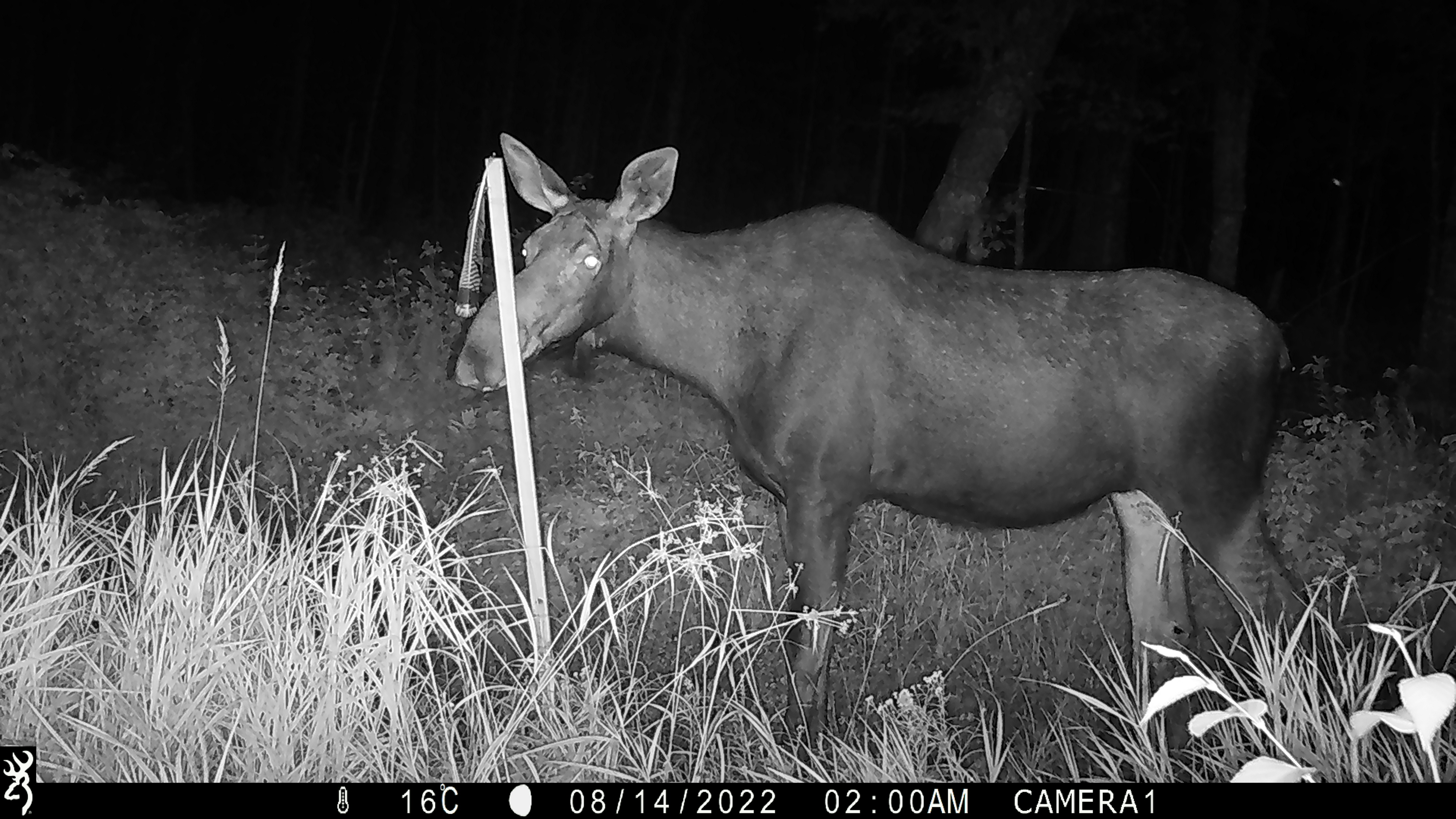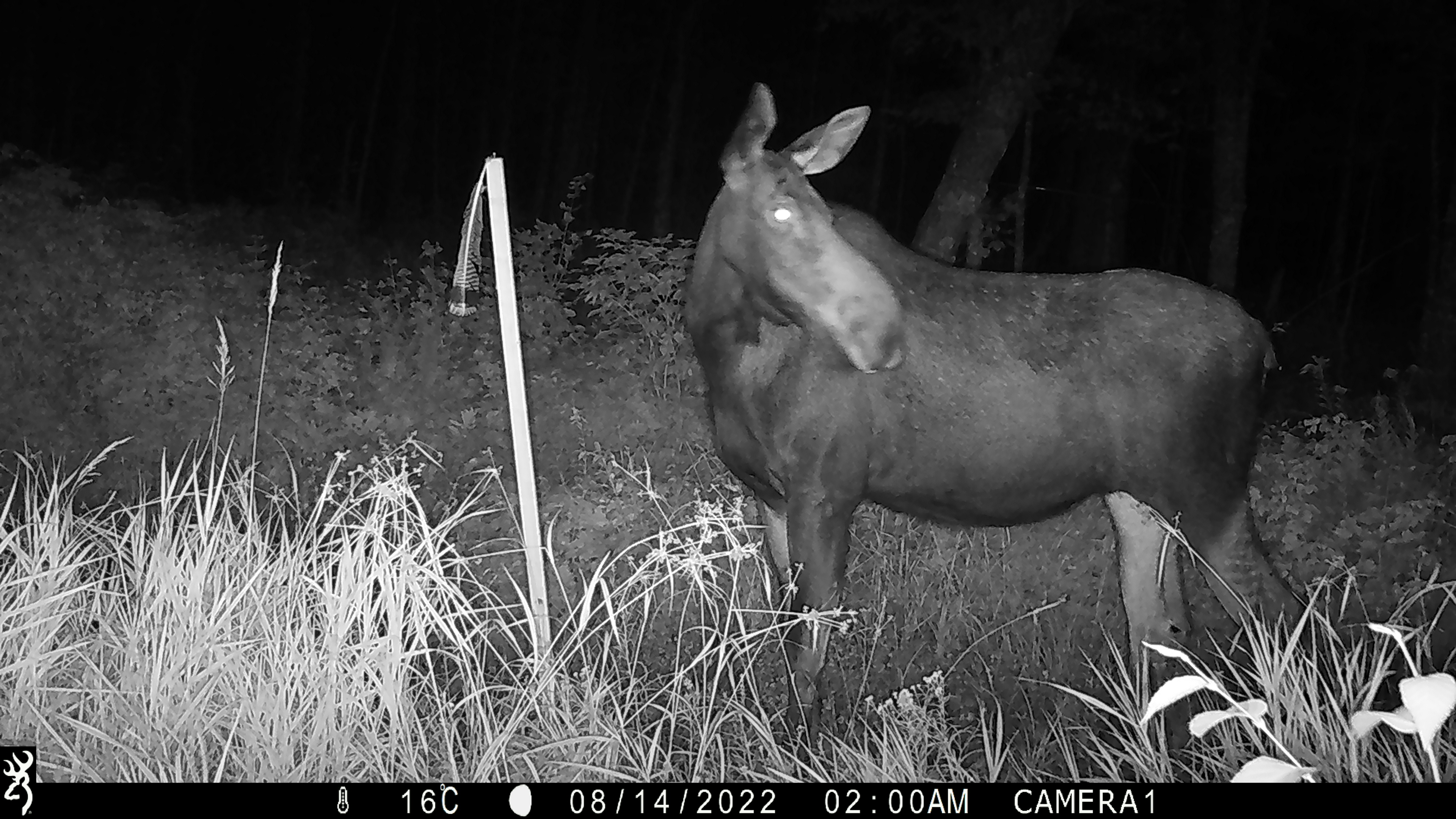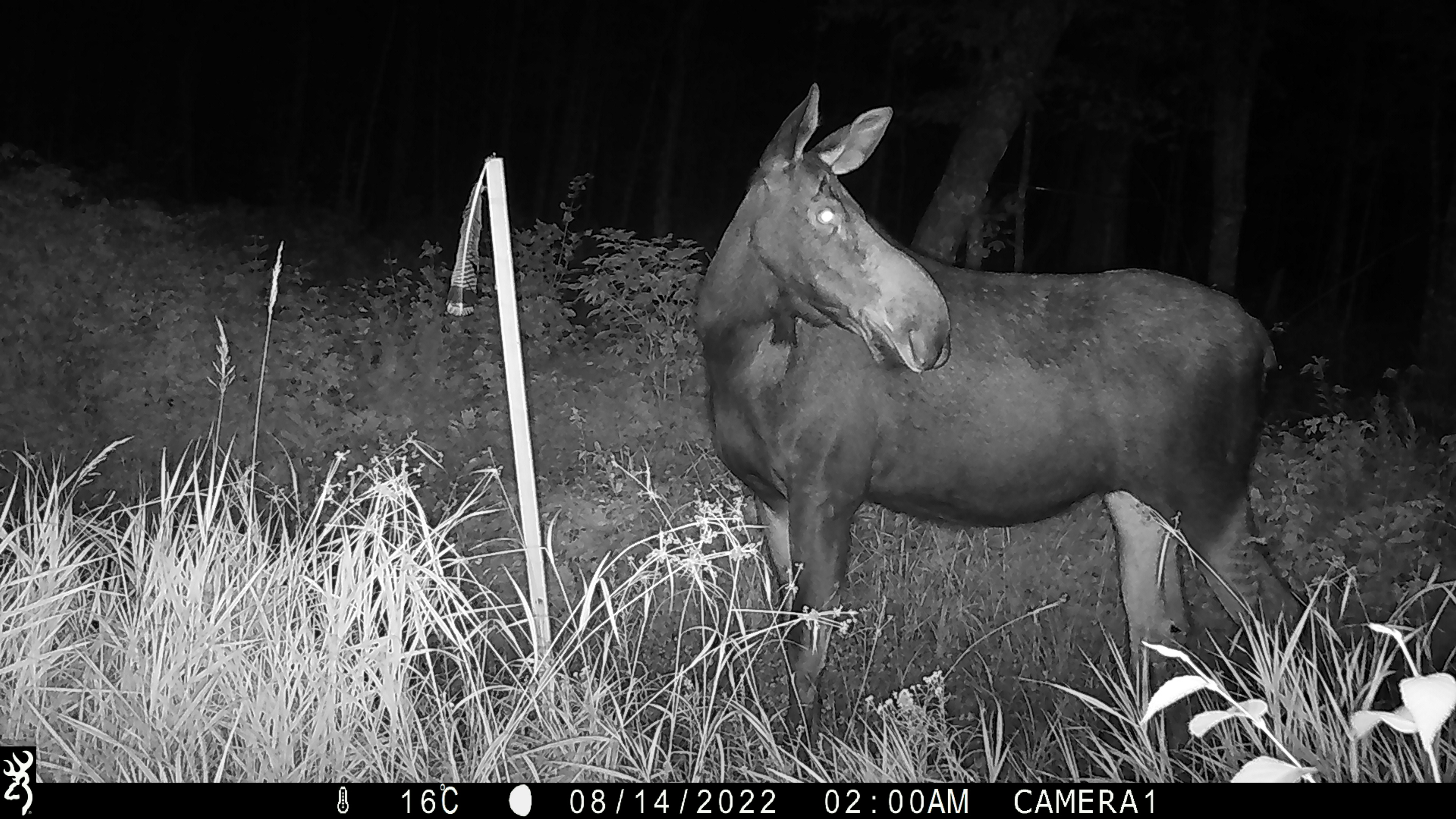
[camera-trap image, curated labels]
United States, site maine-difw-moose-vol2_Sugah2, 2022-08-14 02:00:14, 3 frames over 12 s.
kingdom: Animalia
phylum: Chordata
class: Mammalia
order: Artiodactyla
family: Cervidae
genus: Alces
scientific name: Alces alces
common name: moose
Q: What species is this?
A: Moose (Alces alces).